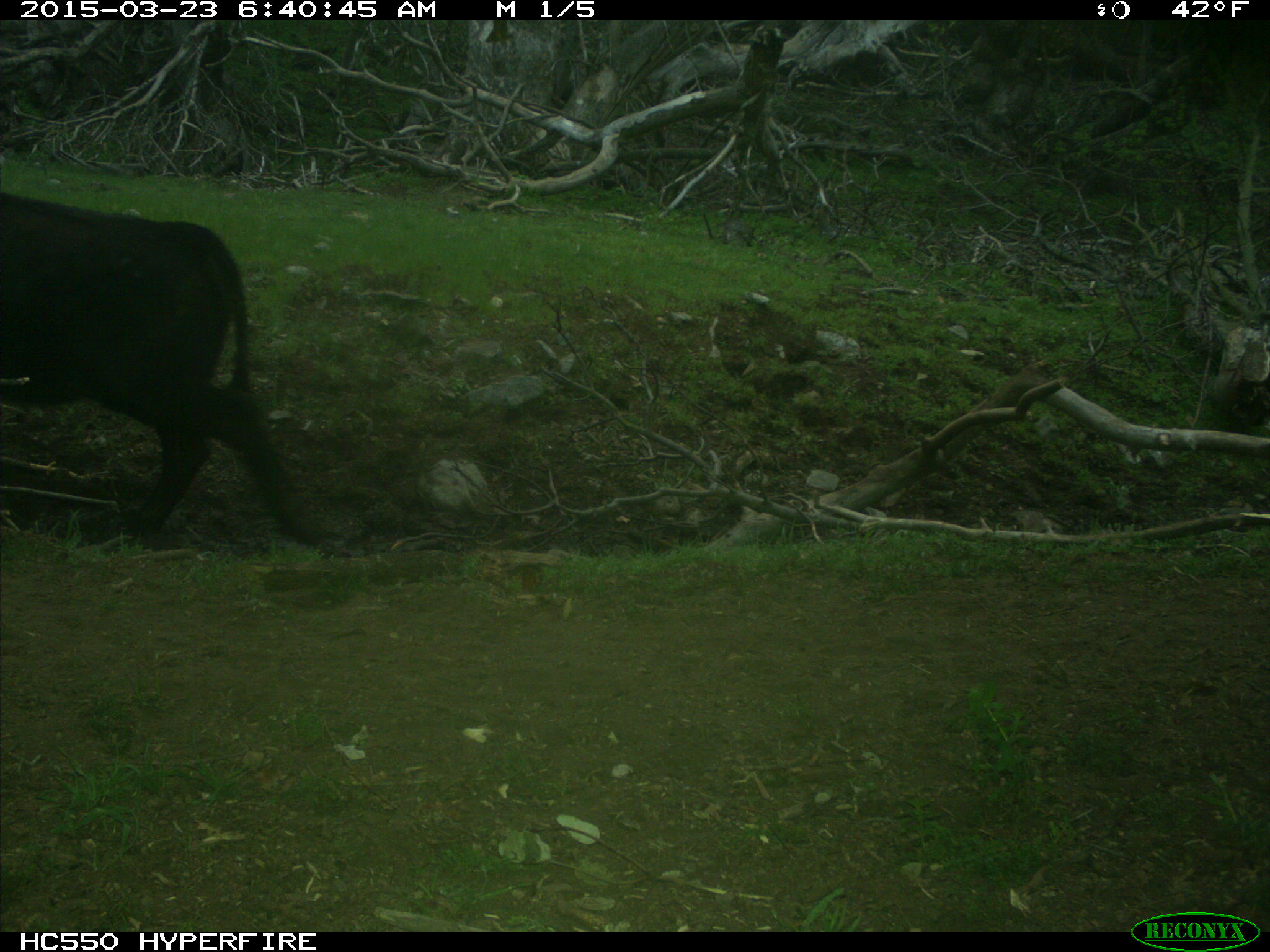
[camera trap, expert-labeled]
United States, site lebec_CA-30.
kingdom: Animalia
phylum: Chordata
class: Mammalia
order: Artiodactyla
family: Bovidae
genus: Bos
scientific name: Bos taurus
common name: domestic cow